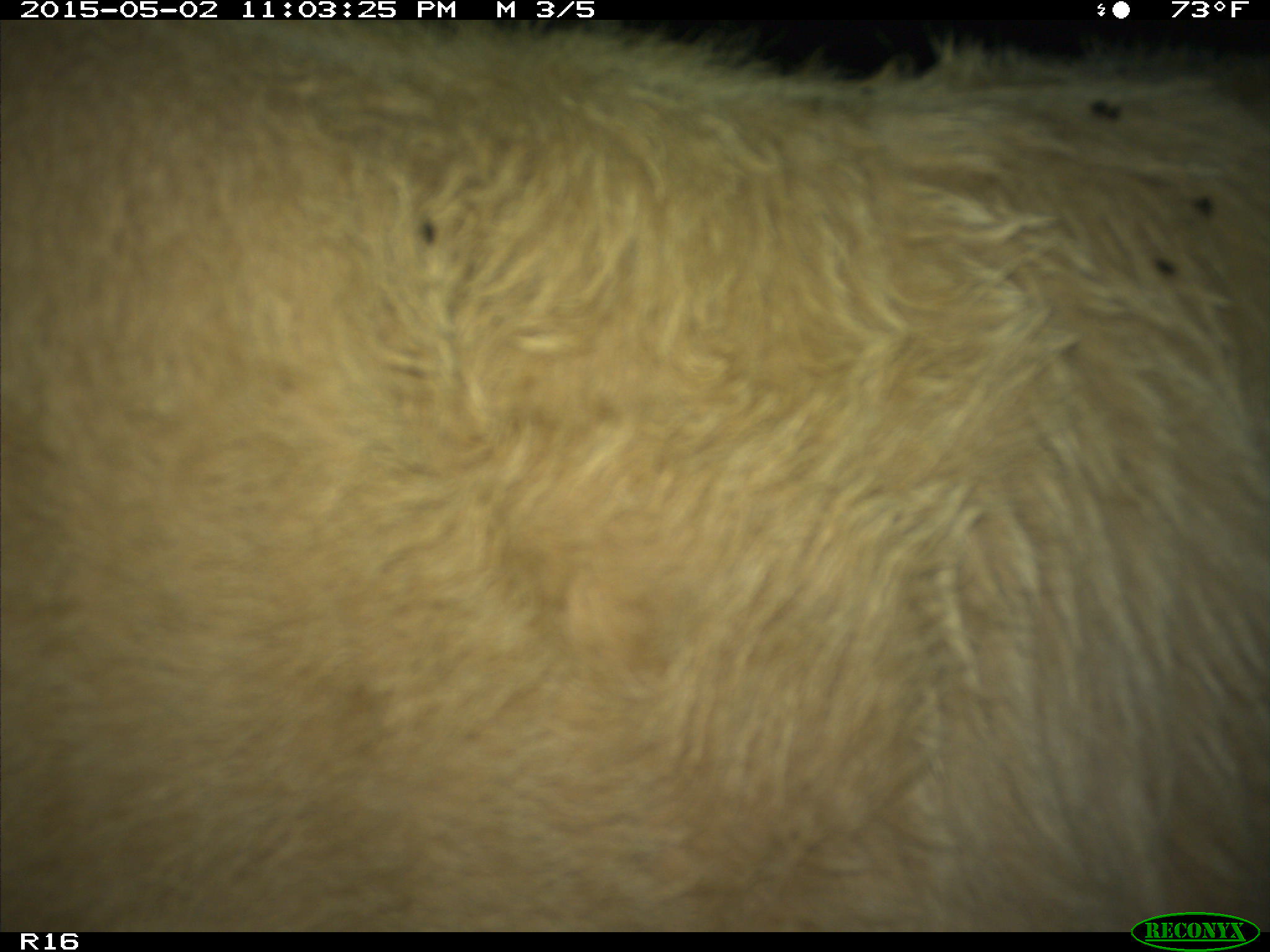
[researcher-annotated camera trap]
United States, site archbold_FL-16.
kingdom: Animalia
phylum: Chordata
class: Mammalia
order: Artiodactyla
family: Bovidae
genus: Bos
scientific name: Bos taurus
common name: domestic cow